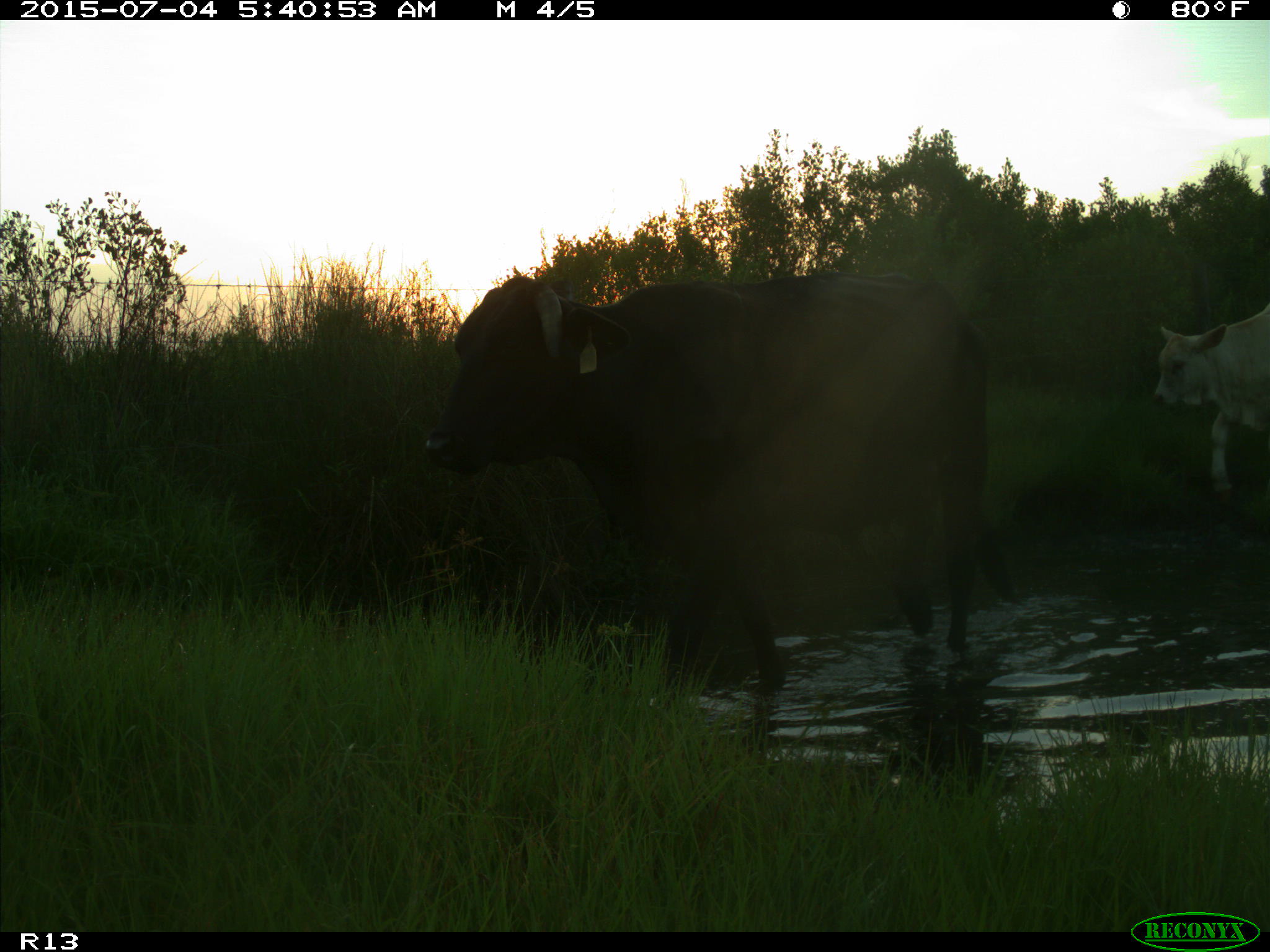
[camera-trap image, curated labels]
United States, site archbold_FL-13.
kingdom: Animalia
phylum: Chordata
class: Mammalia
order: Artiodactyla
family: Bovidae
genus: Bos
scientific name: Bos taurus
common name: domestic cow